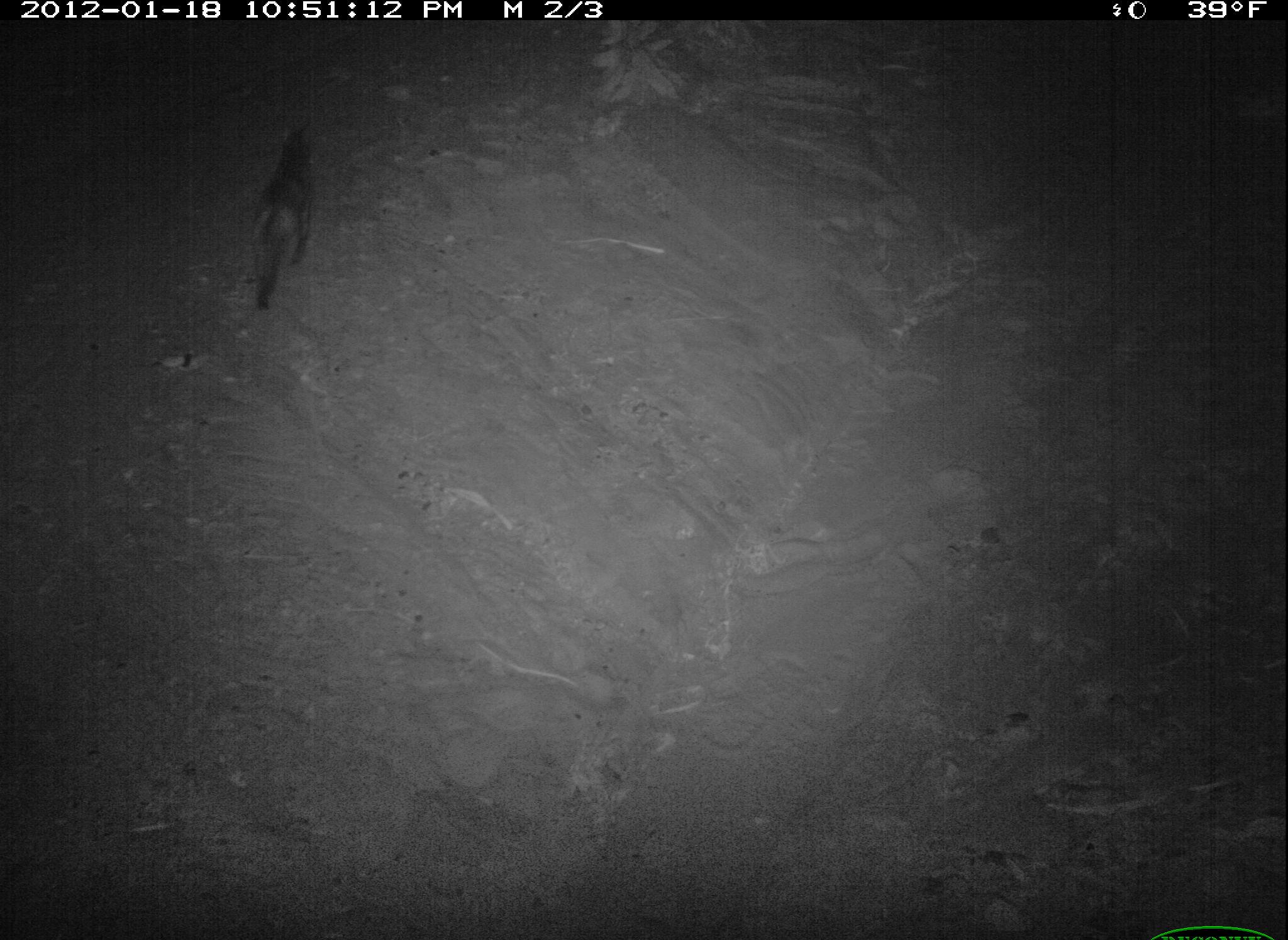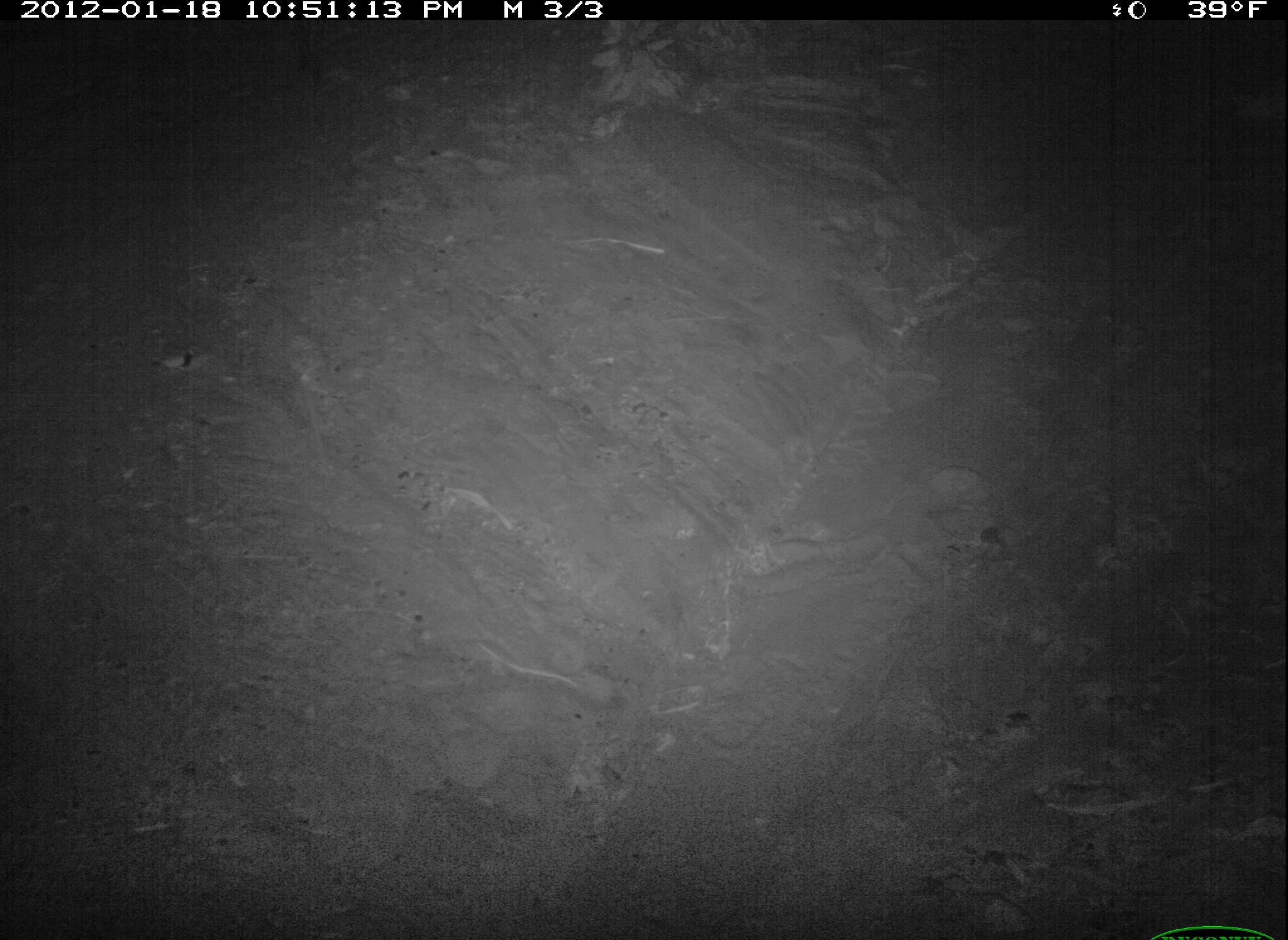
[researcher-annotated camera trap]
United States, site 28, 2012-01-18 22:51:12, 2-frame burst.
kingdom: Animalia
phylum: Chordata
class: Mammalia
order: Carnivora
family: Felidae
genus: Felis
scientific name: Felis catus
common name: cat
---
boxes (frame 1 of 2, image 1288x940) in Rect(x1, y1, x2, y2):
cat: Rect(226, 96, 345, 326)